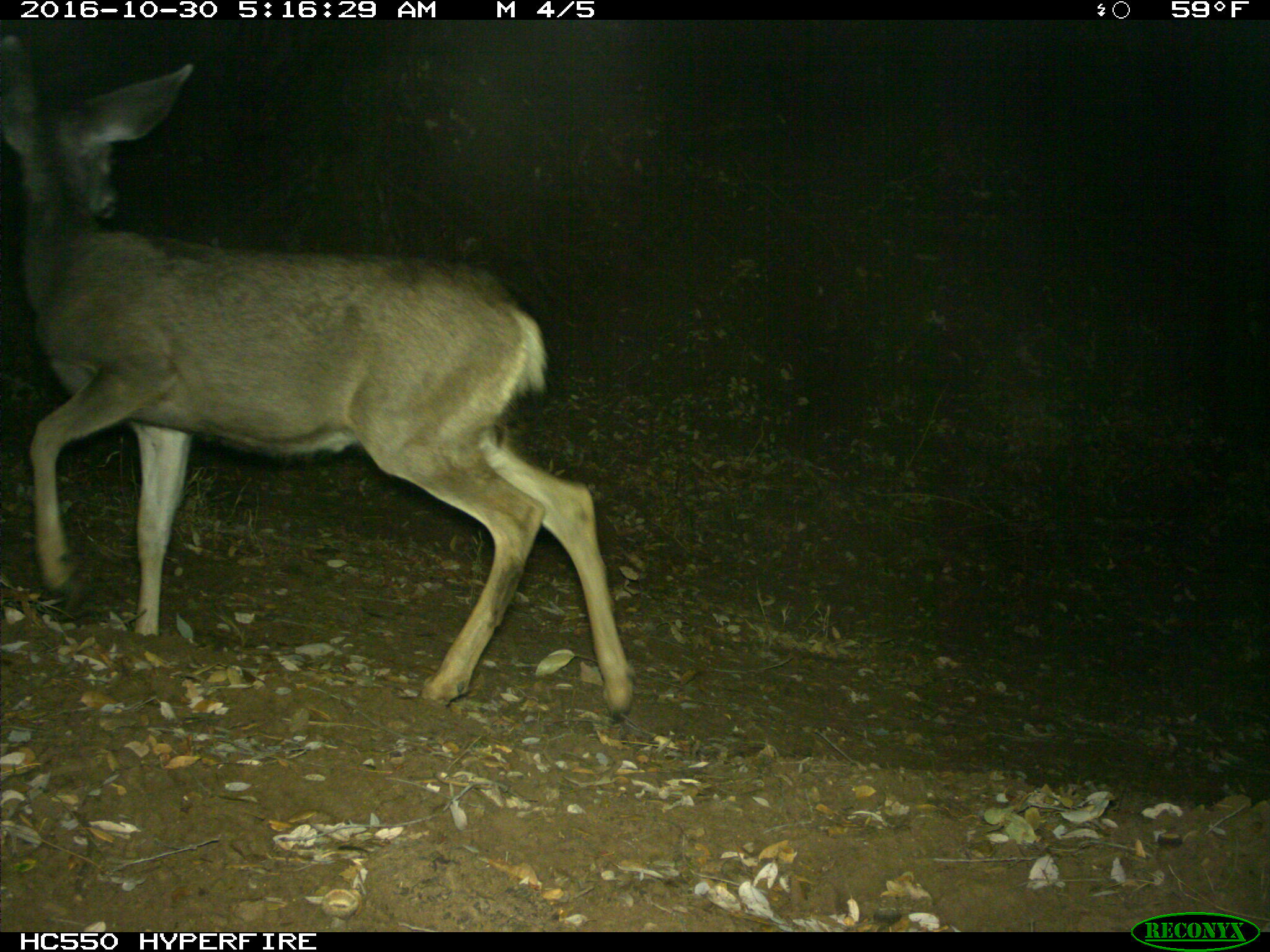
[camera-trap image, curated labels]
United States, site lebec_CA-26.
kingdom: Animalia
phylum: Chordata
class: Mammalia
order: Artiodactyla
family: Cervidae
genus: Odocoileus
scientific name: Odocoileus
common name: deer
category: unidentified deer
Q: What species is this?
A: Unidentified deer (deer) (Odocoileus).